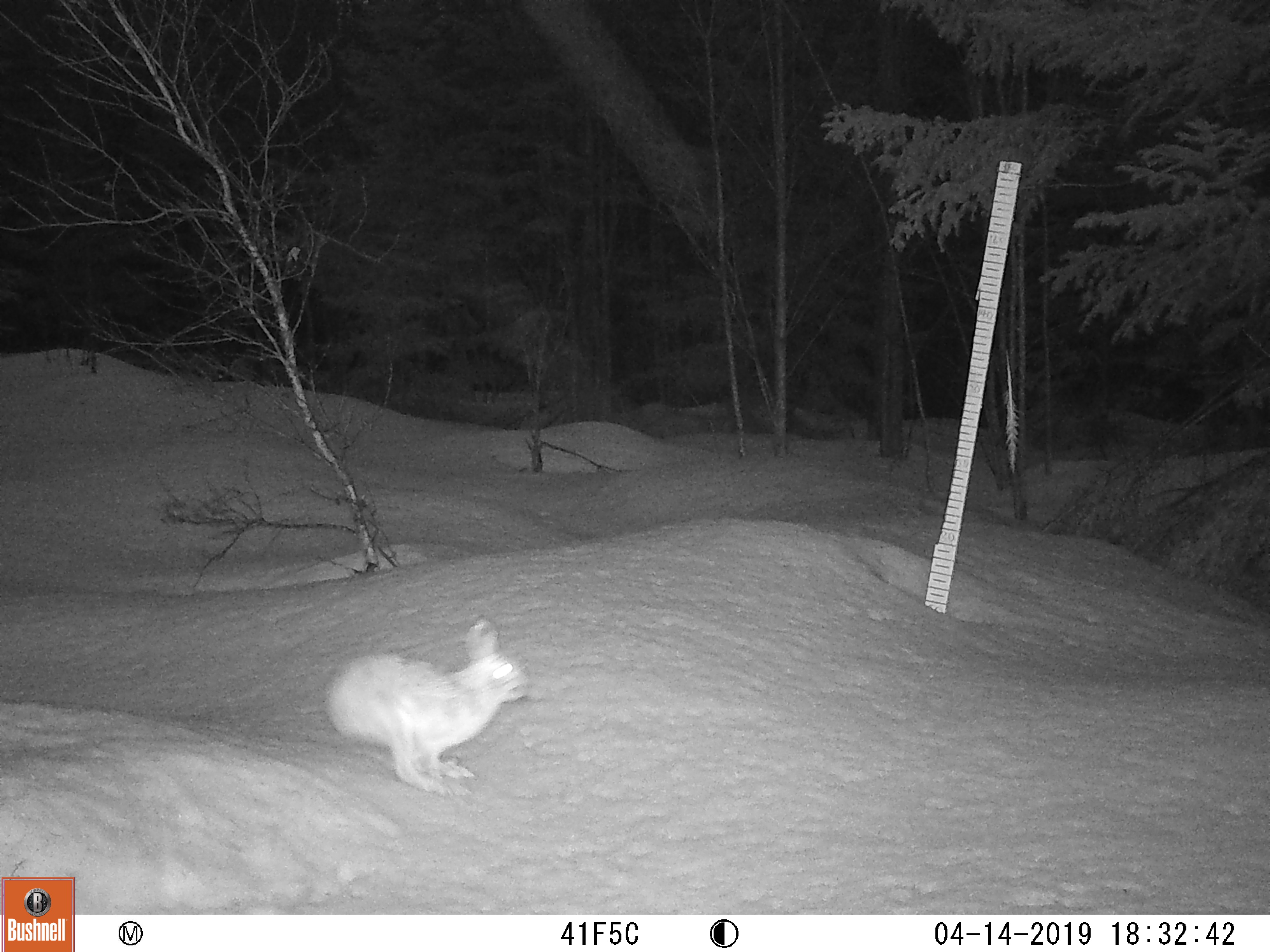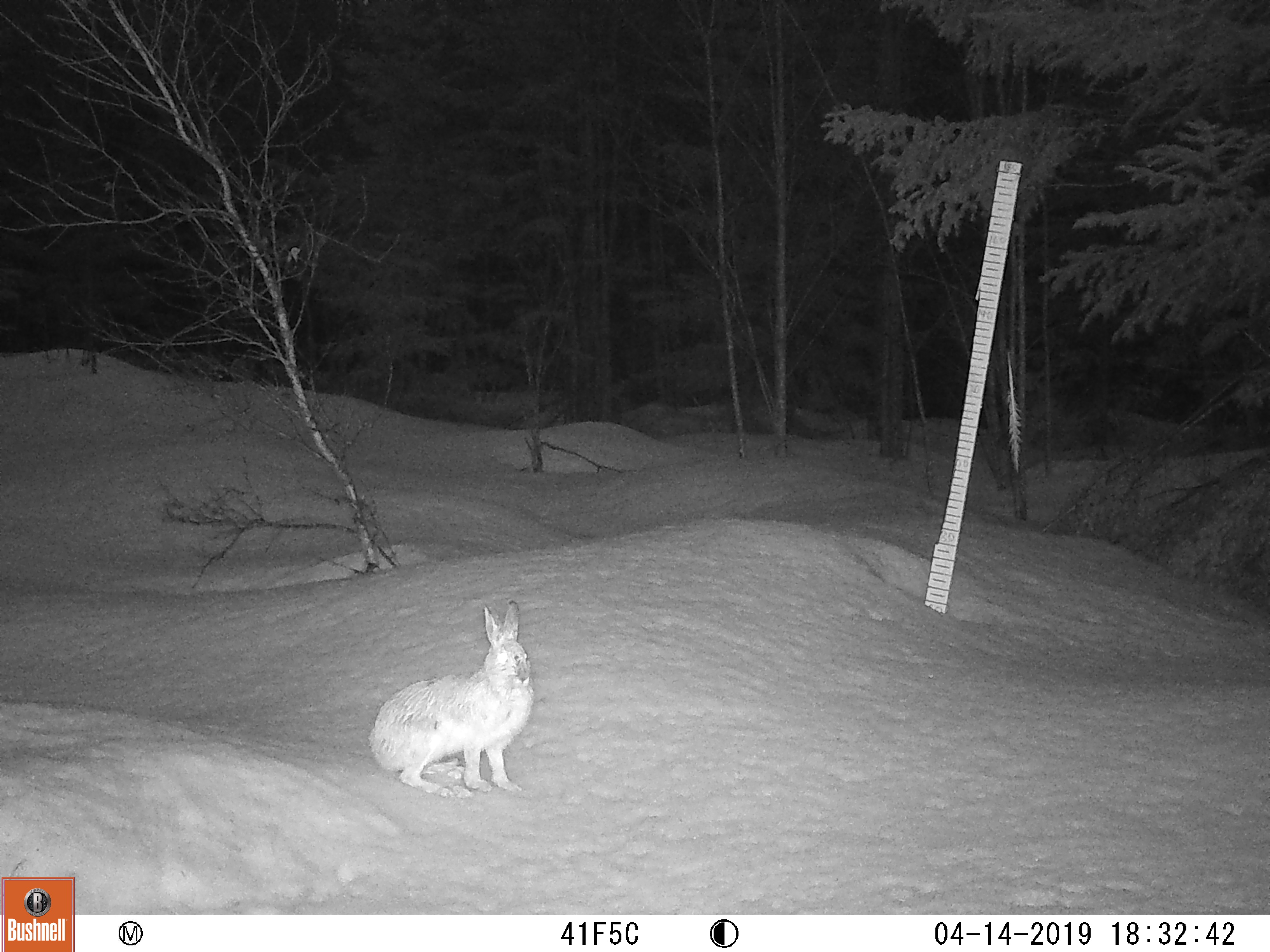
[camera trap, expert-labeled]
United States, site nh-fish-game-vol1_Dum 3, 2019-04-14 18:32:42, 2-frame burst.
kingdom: Animalia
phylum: Chordata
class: Mammalia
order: Lagomorpha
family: Leporidae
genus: Lepus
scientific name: Lepus americanus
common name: snowshoe hare